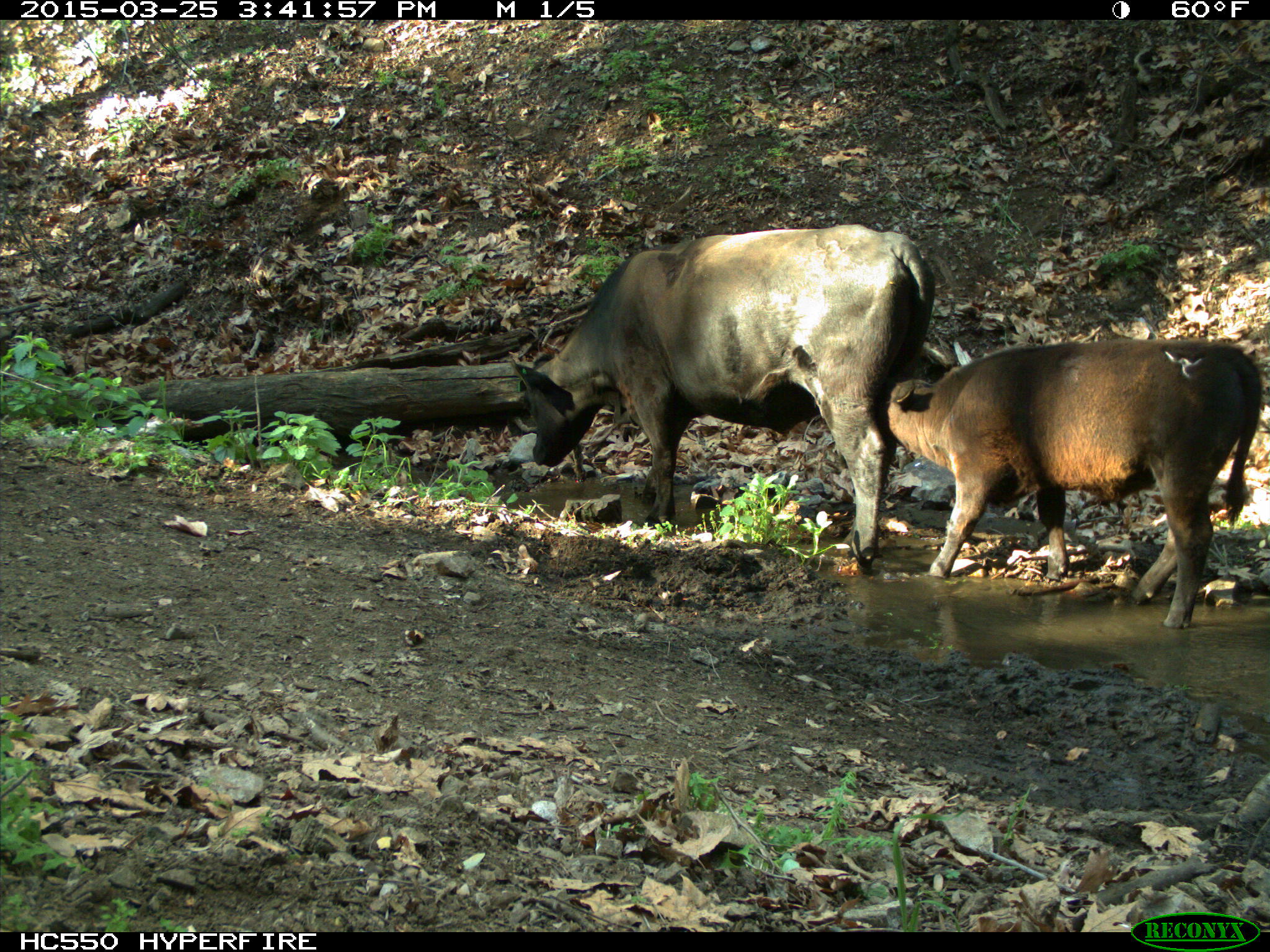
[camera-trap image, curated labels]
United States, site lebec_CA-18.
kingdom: Animalia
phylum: Chordata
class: Mammalia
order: Artiodactyla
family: Bovidae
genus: Bos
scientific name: Bos taurus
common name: domestic cow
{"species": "Bos taurus (domestic cow)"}